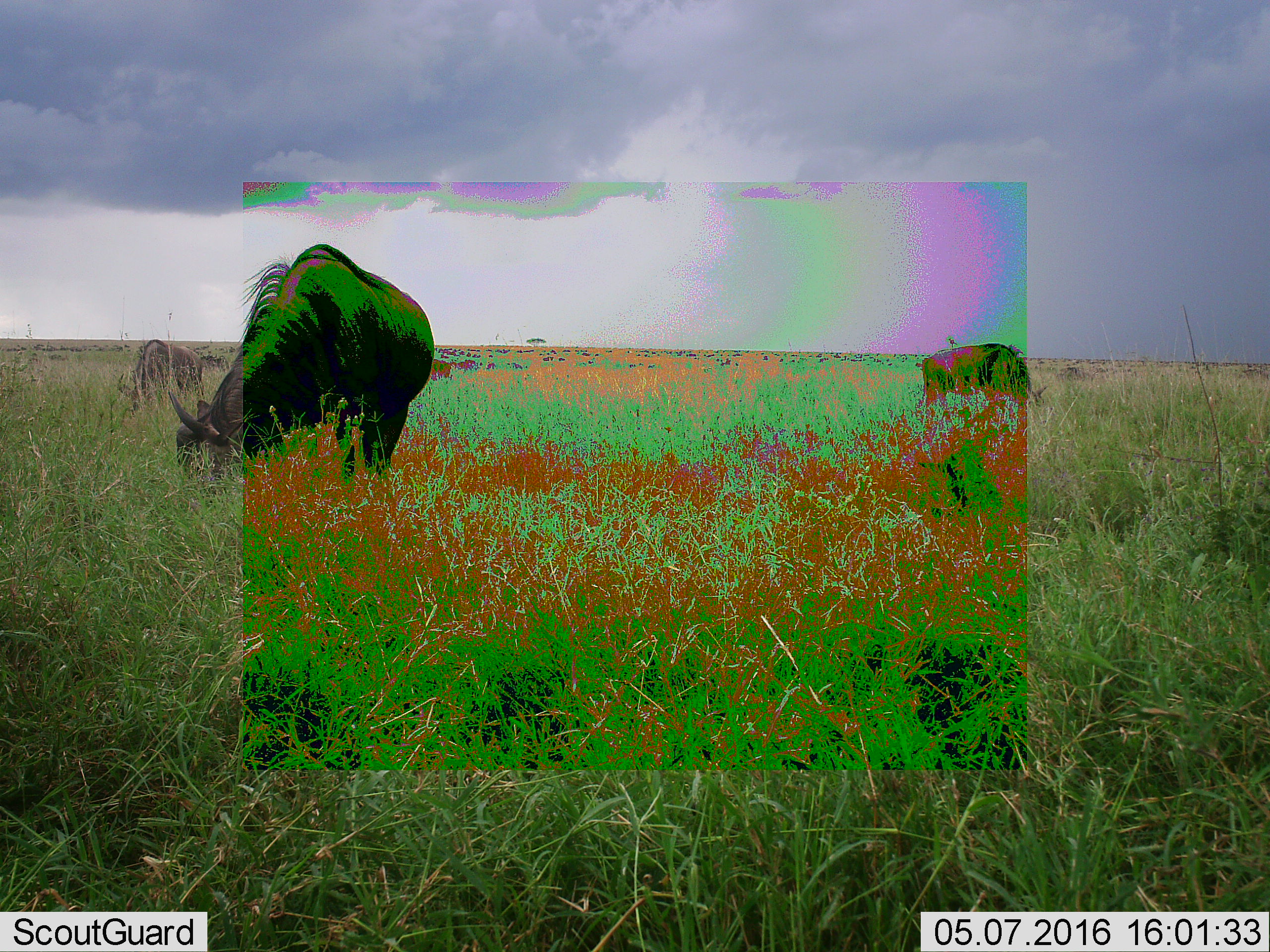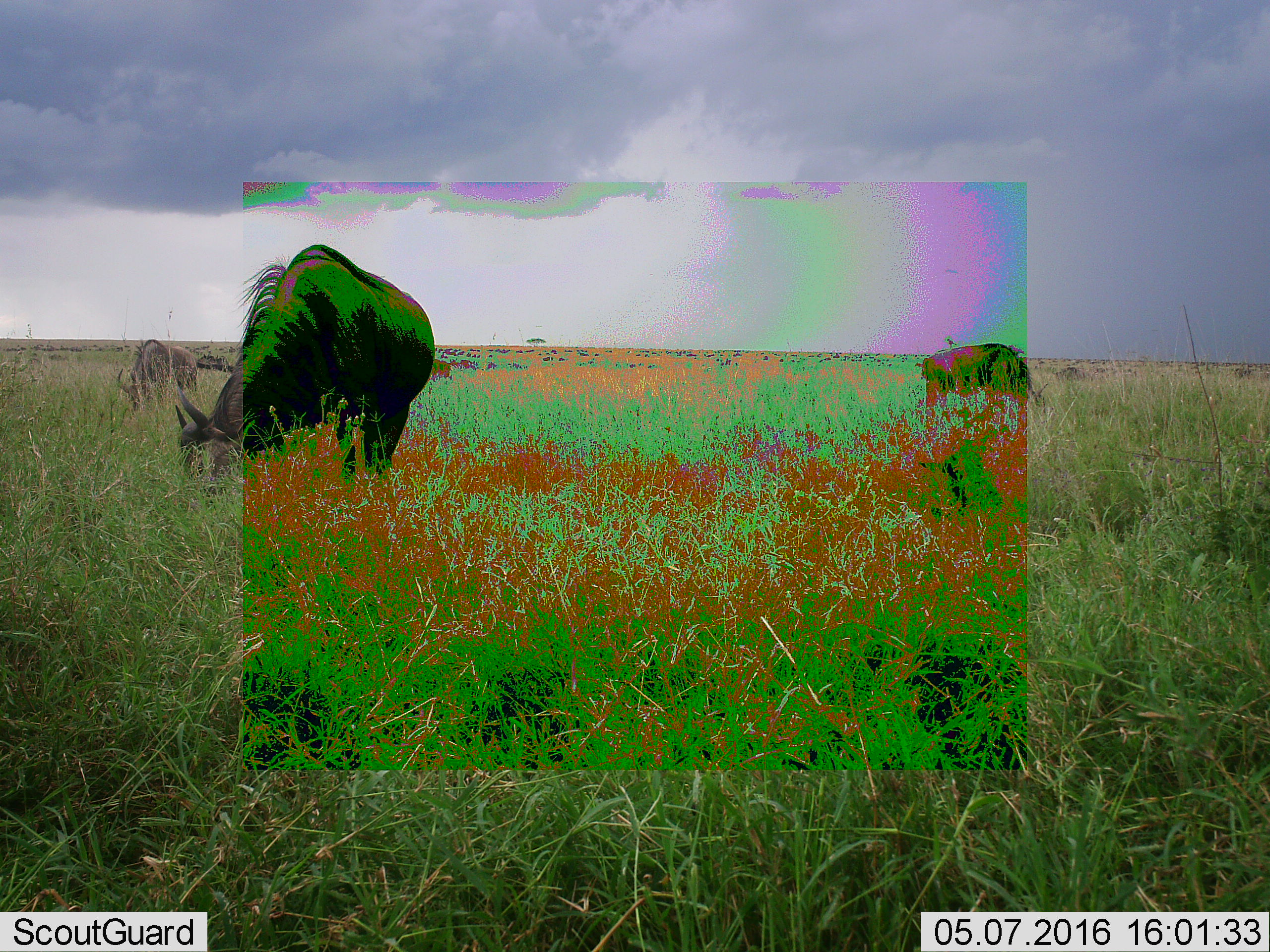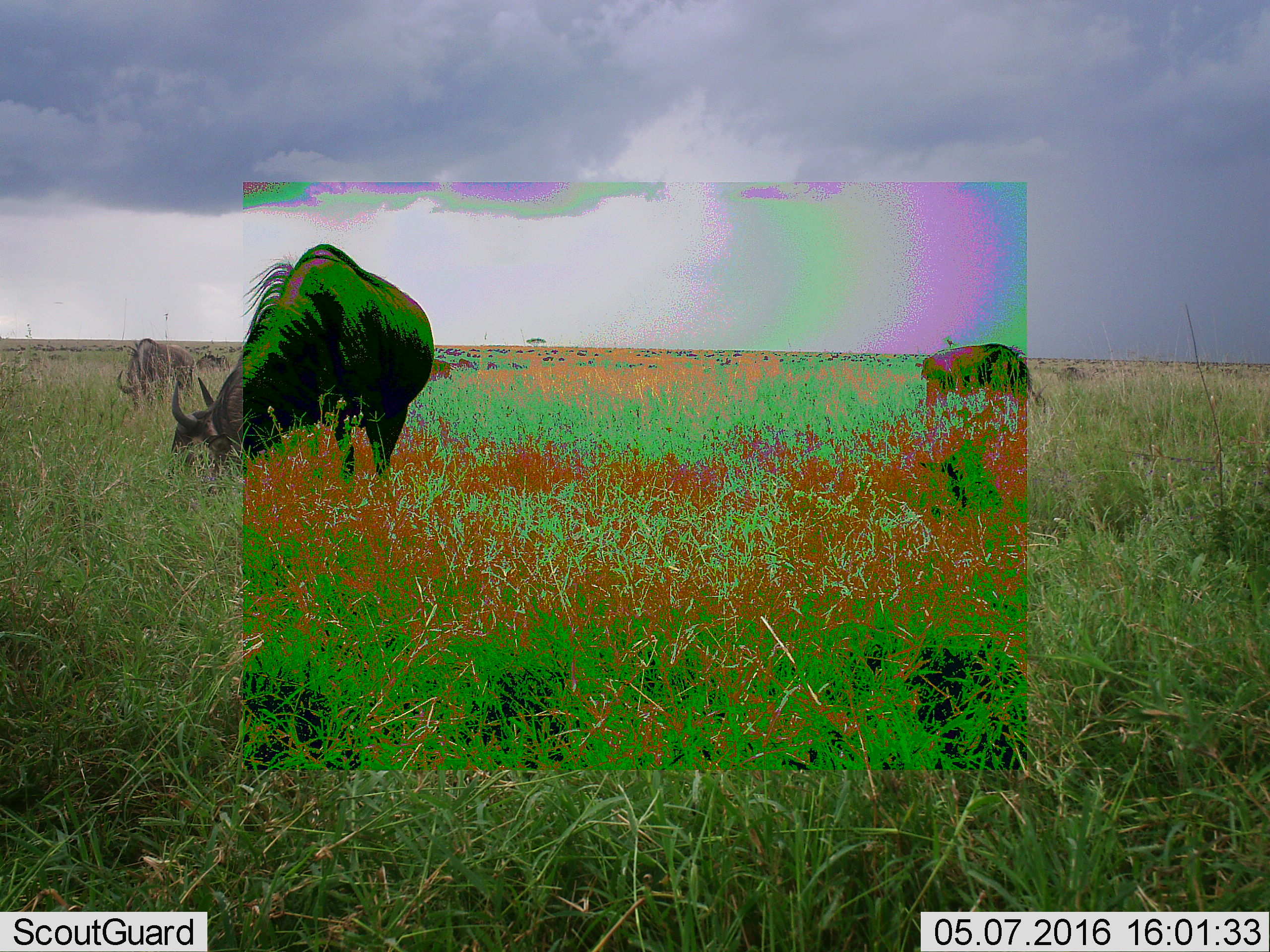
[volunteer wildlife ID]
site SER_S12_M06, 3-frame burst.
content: unidentified animal